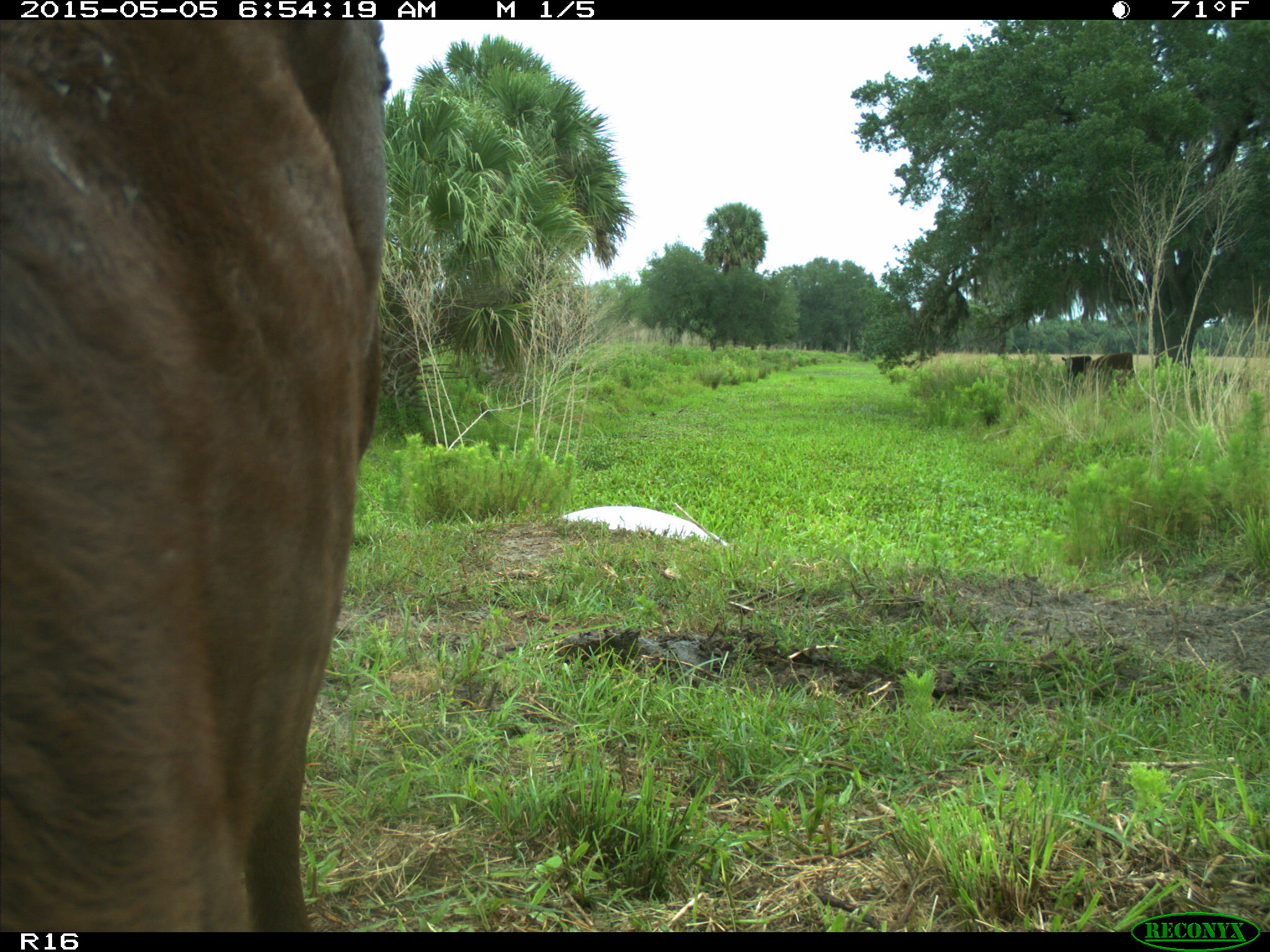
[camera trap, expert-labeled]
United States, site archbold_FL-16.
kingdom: Animalia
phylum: Chordata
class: Mammalia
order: Artiodactyla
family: Bovidae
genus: Bos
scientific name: Bos taurus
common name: domestic cow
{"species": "Bos taurus (domestic cow)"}